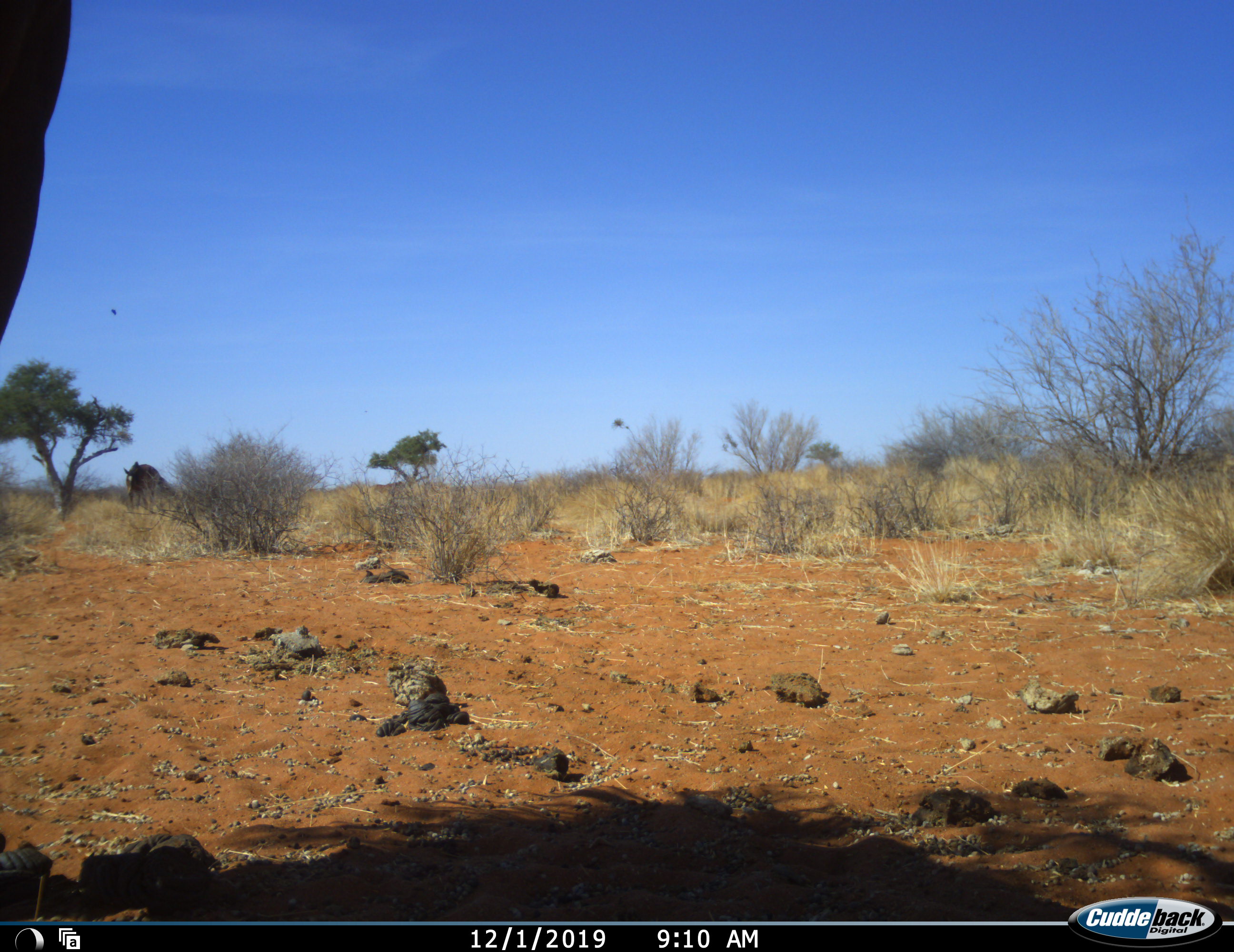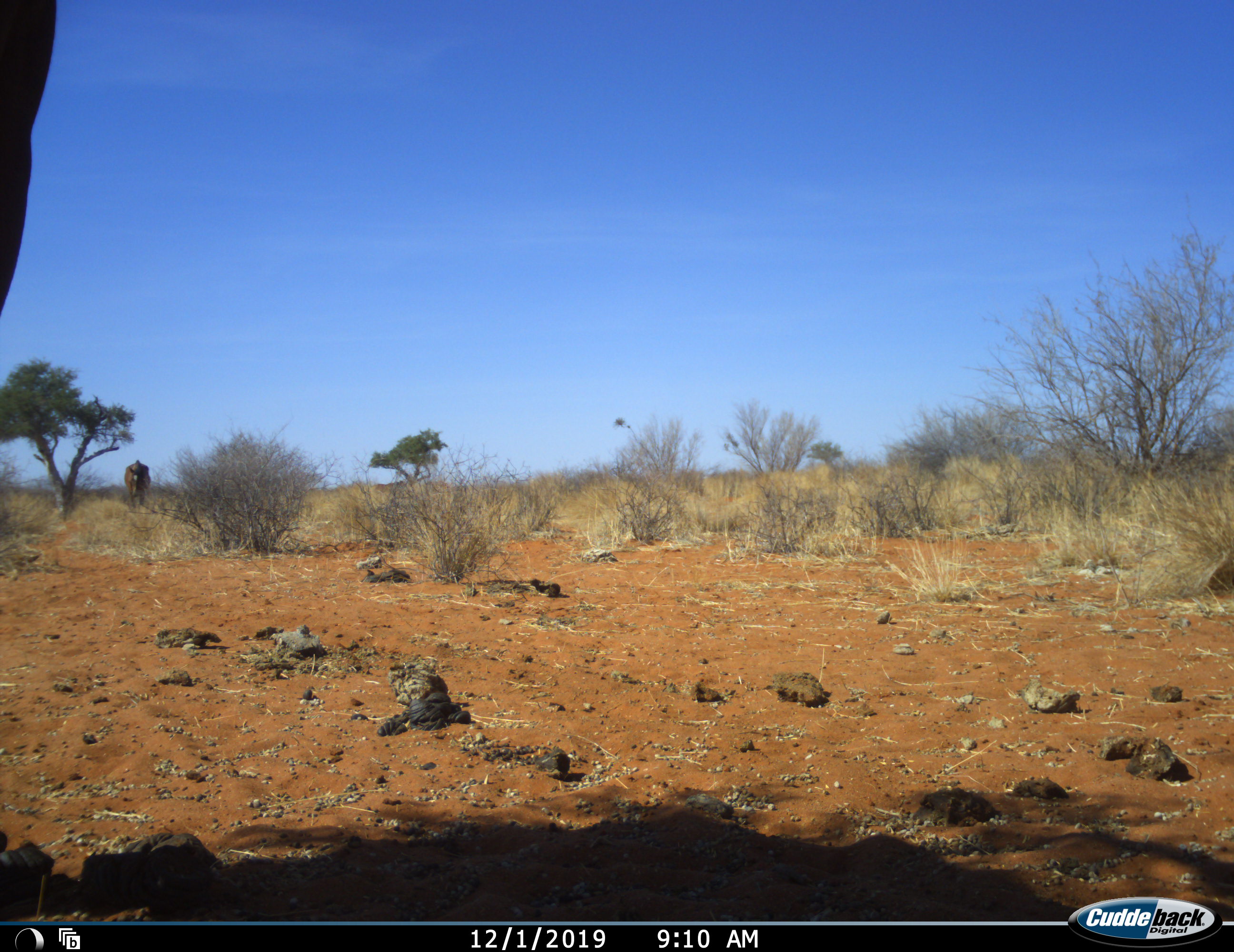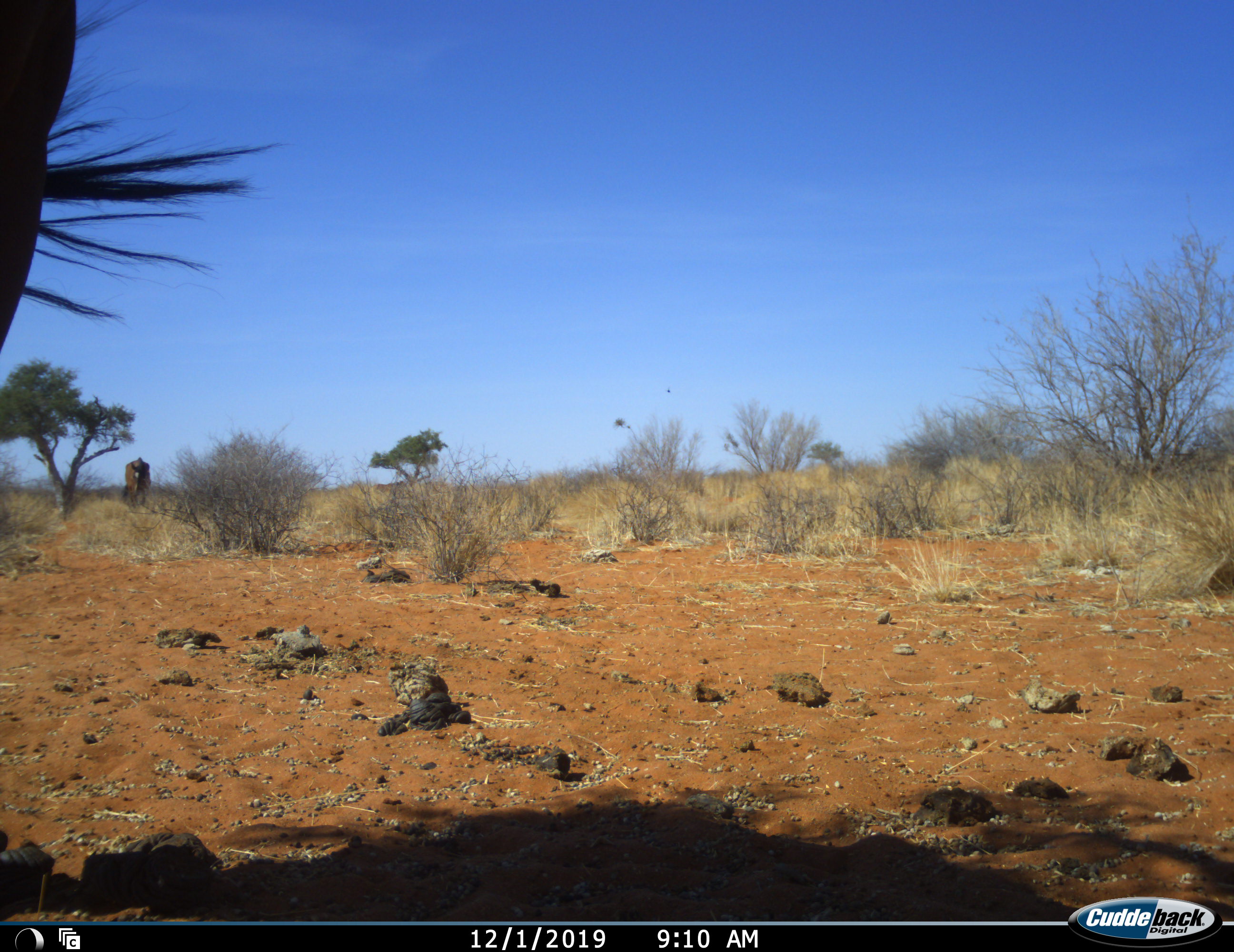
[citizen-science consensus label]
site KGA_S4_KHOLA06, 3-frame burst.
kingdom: Animalia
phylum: Chordata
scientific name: Vertebrata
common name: domestic animal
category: domesticanimal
Domesticanimal (domestic animal) (Vertebrata), count 2. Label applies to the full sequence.